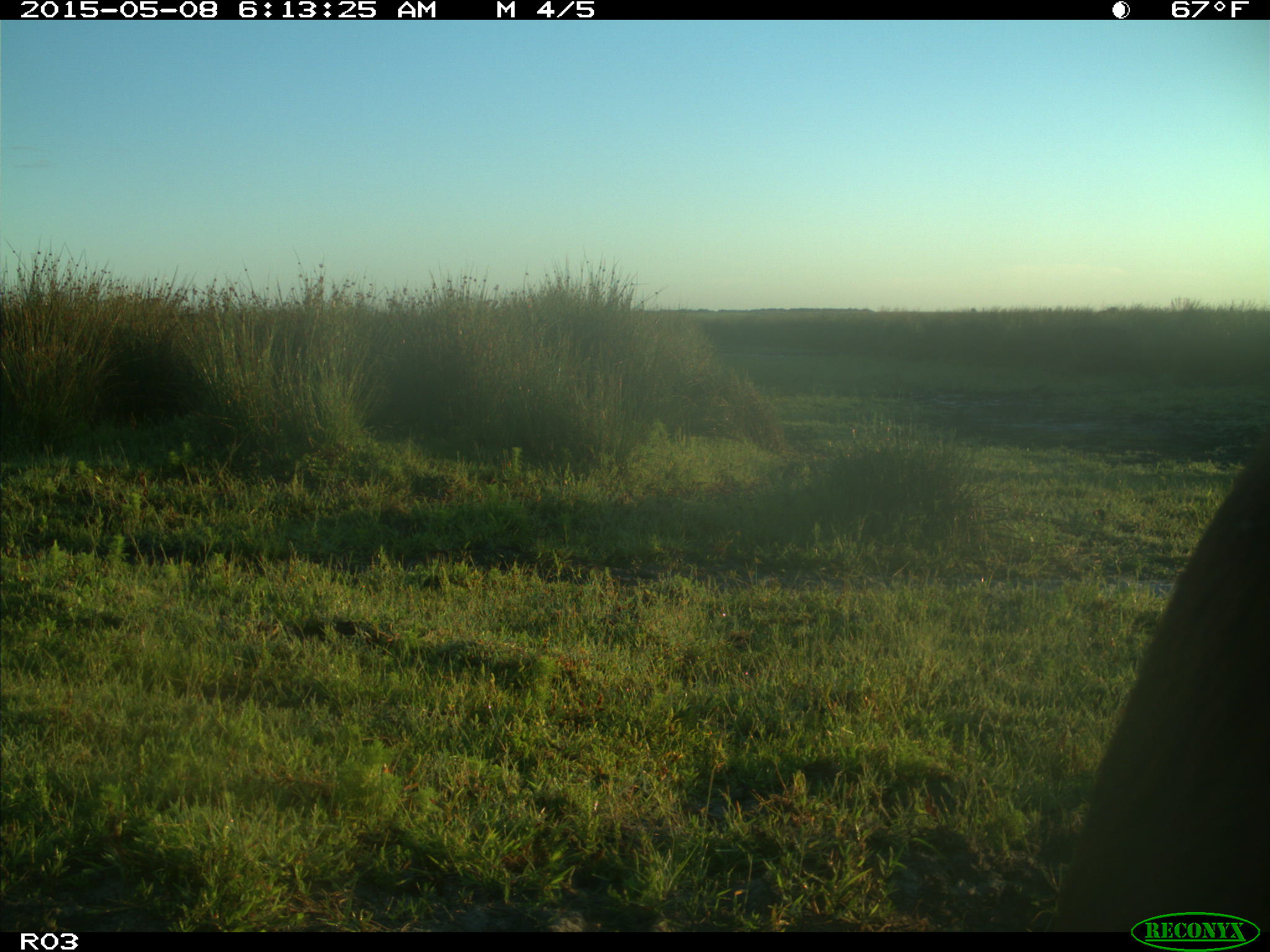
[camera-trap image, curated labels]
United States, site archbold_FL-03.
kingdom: Animalia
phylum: Chordata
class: Mammalia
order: Artiodactyla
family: Bovidae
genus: Bos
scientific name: Bos taurus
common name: domestic cow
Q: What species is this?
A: Bos taurus (domestic cow).